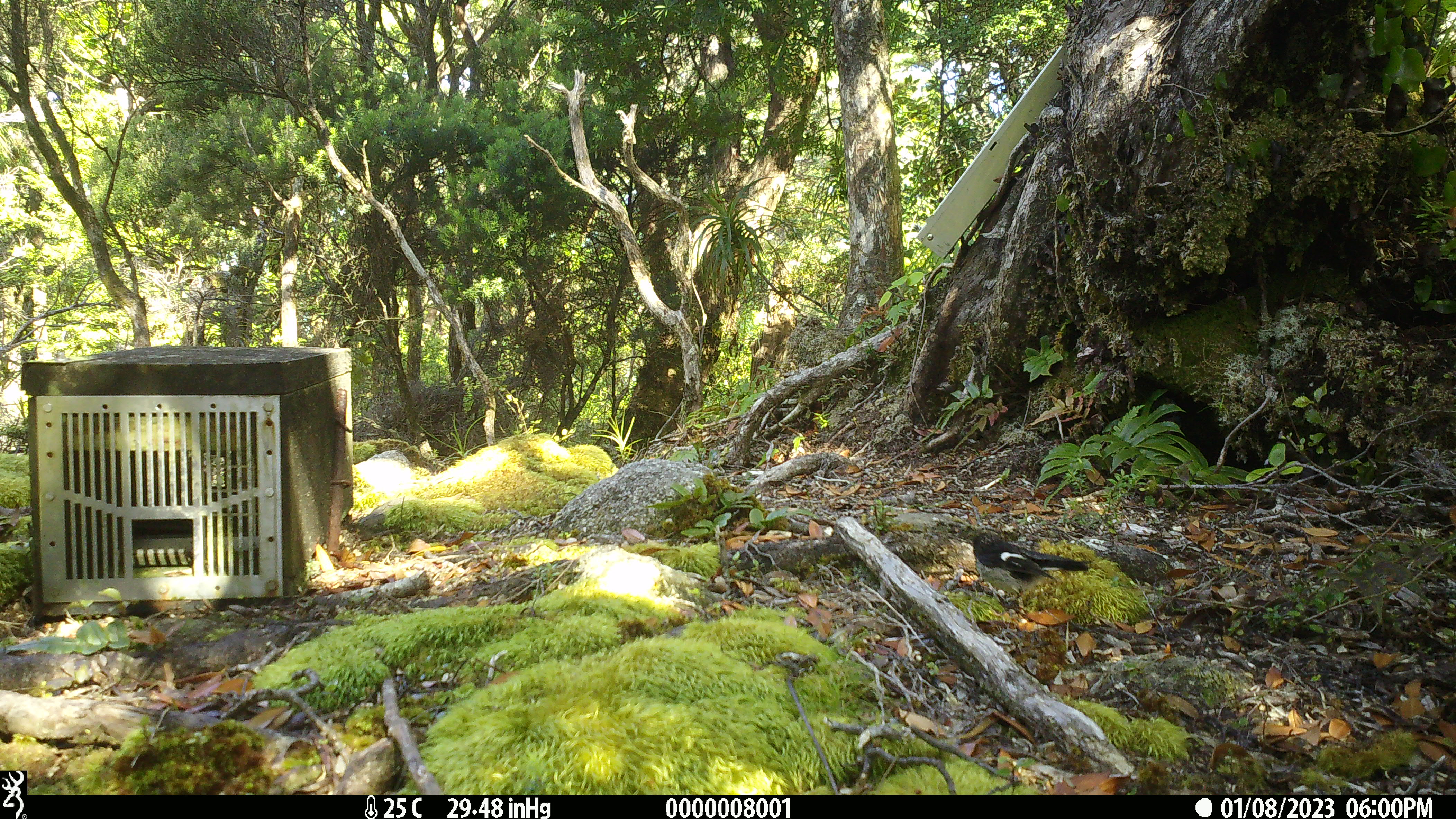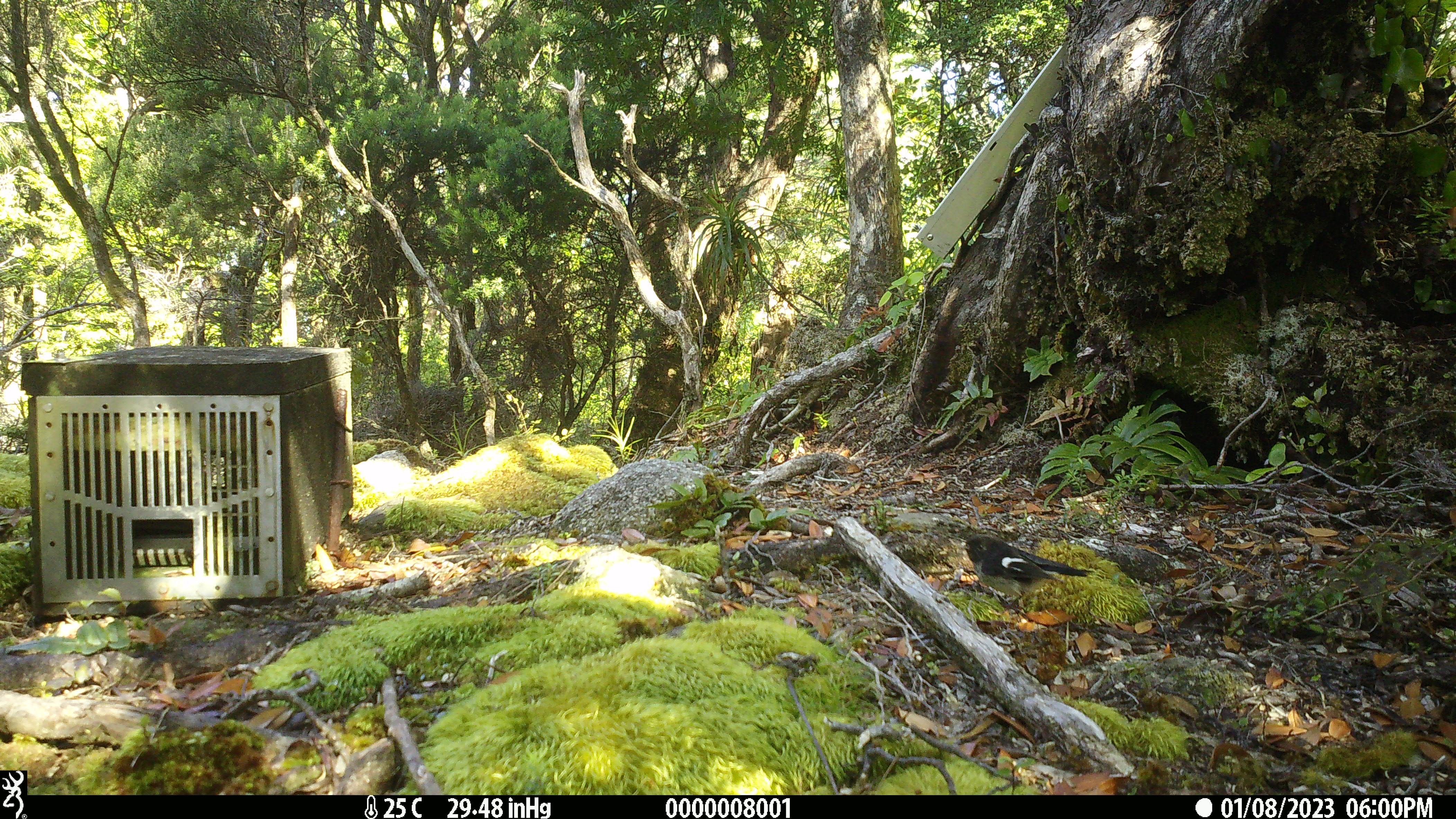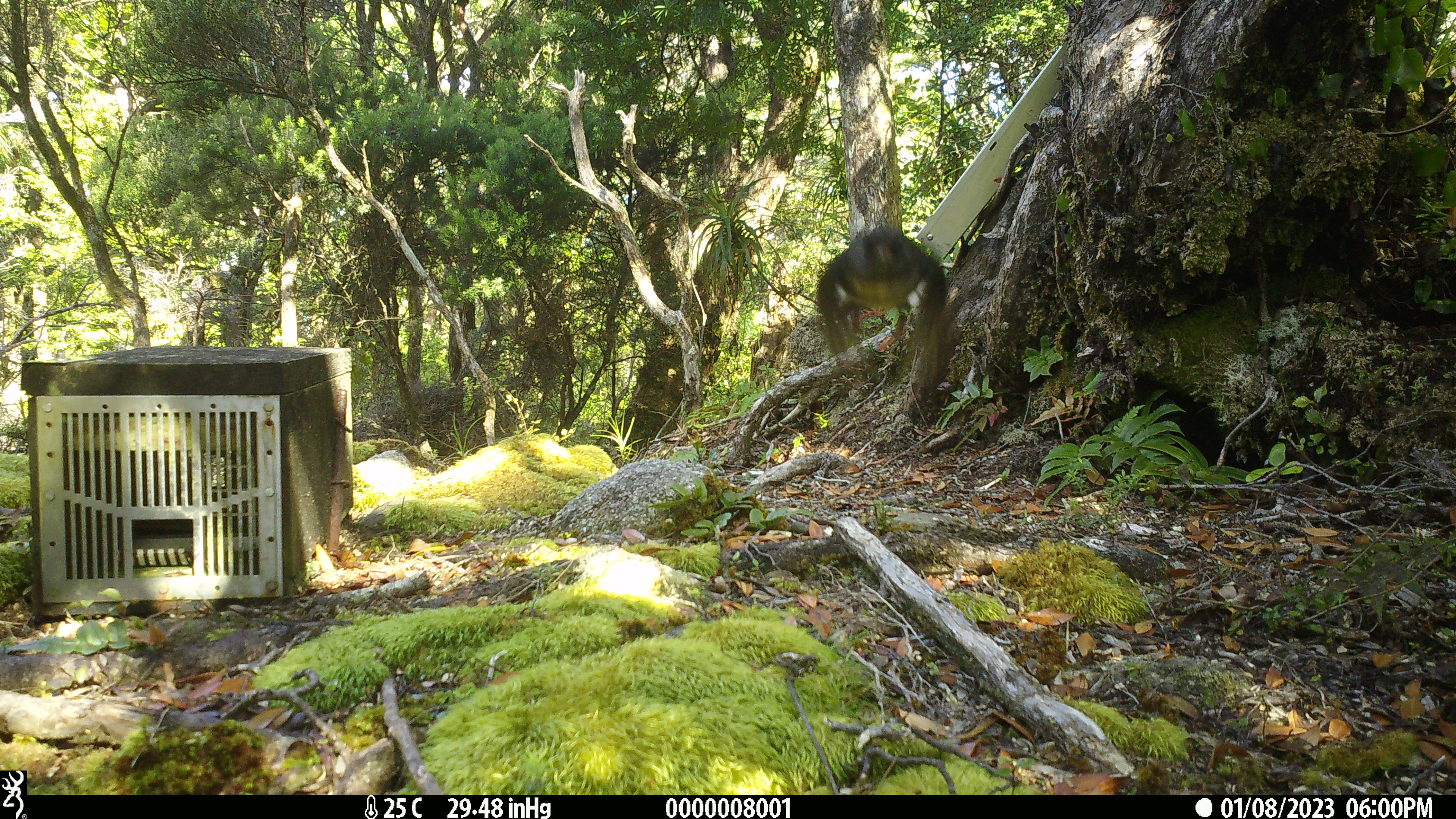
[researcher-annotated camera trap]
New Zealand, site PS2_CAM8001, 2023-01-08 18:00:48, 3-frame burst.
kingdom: Animalia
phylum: Chordata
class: Aves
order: Passeriformes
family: Petroicidae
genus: Petroica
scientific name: Petroica macrocephala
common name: tomtit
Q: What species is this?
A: Tomtit (Petroica macrocephala).